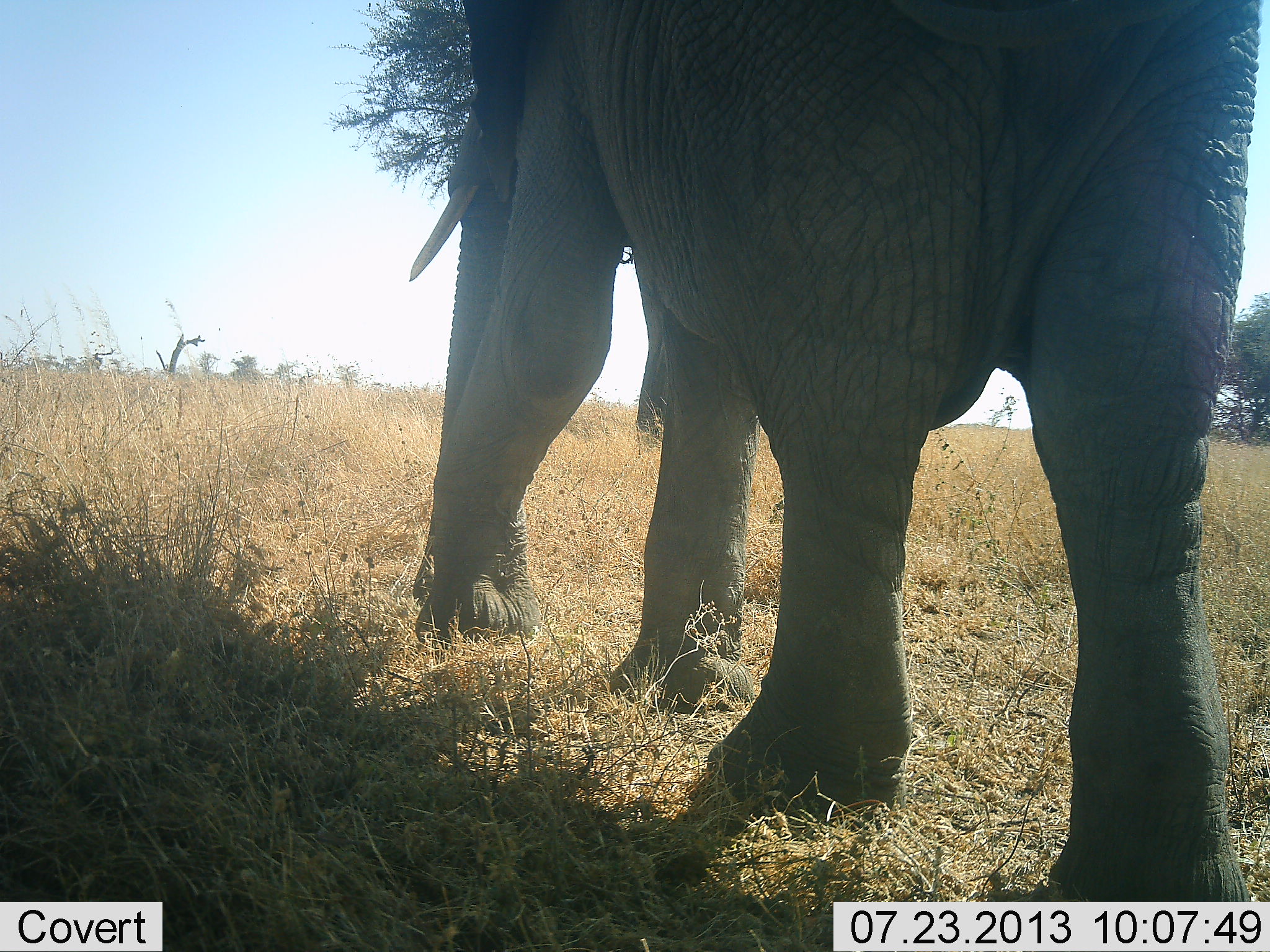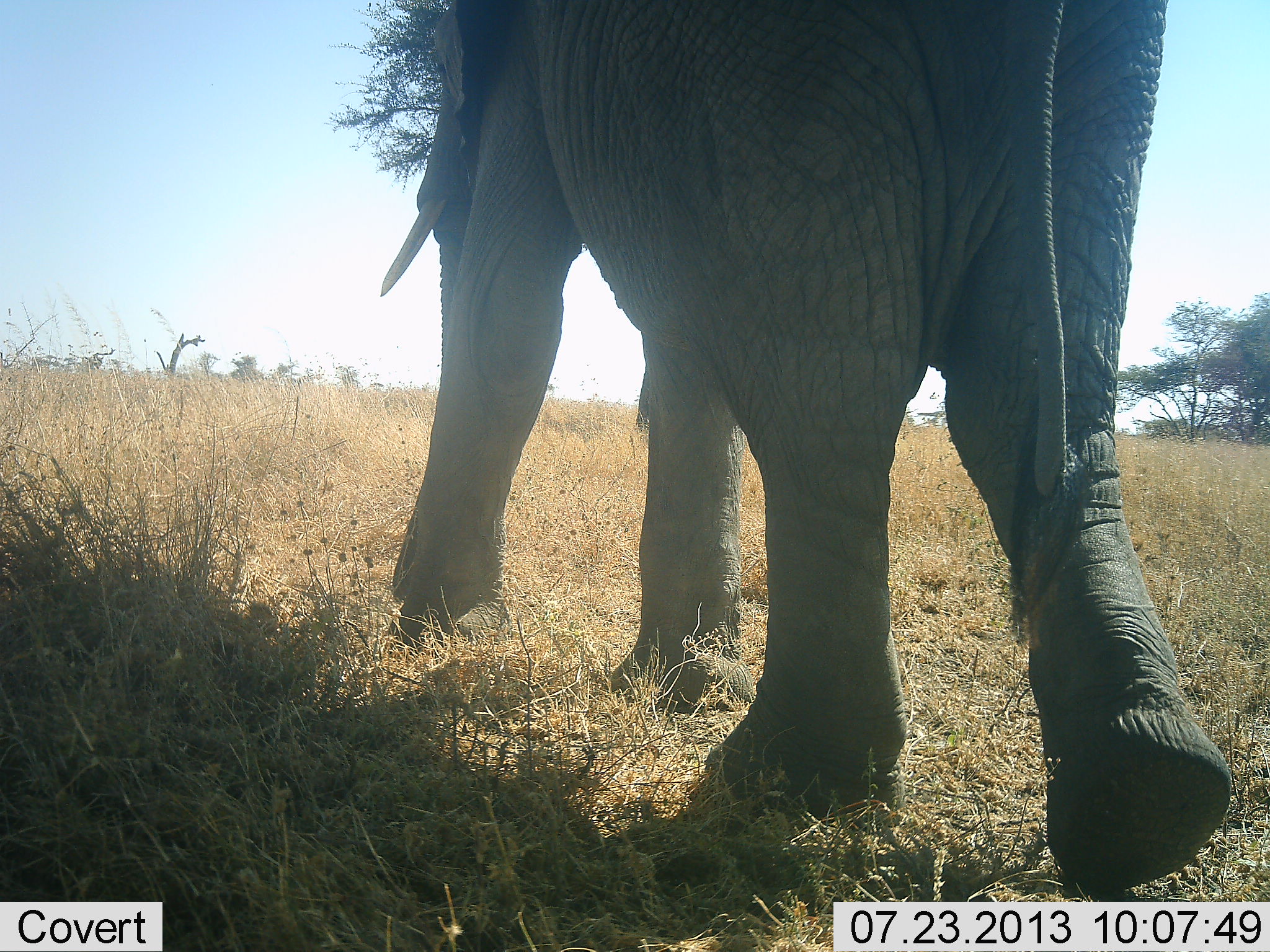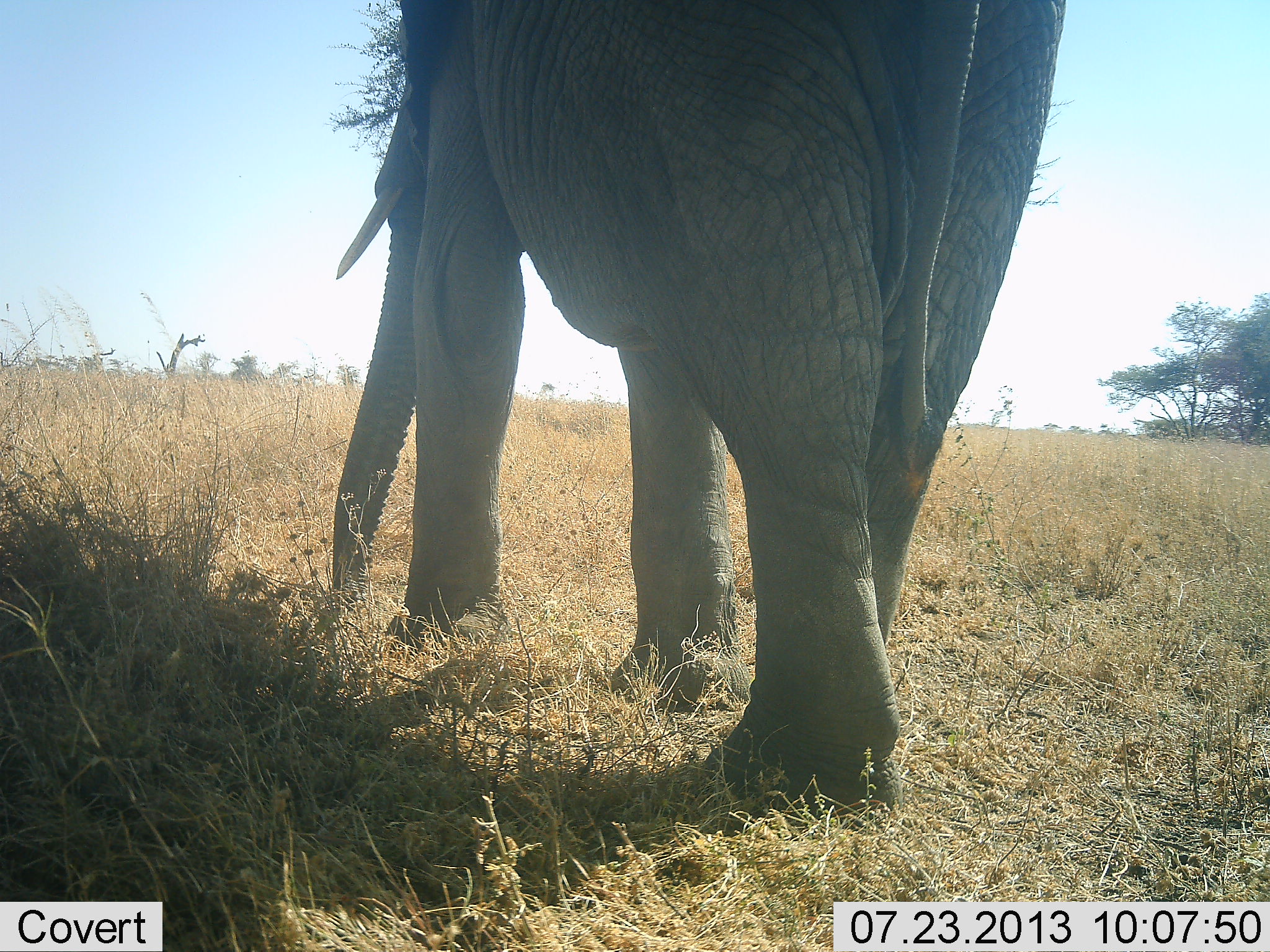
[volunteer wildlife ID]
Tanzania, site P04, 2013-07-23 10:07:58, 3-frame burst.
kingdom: Animalia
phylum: Chordata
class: Mammalia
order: Proboscidea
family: Elephantidae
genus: Loxodonta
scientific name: Loxodonta africana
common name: african bush elephant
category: elephant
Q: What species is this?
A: Elephant (african bush elephant) (Loxodonta africana).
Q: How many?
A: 1.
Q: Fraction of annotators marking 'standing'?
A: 0%.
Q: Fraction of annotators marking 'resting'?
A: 0%.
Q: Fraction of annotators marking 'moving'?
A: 100%.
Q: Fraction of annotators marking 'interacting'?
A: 0%.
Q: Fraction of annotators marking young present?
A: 0%.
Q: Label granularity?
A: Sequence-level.